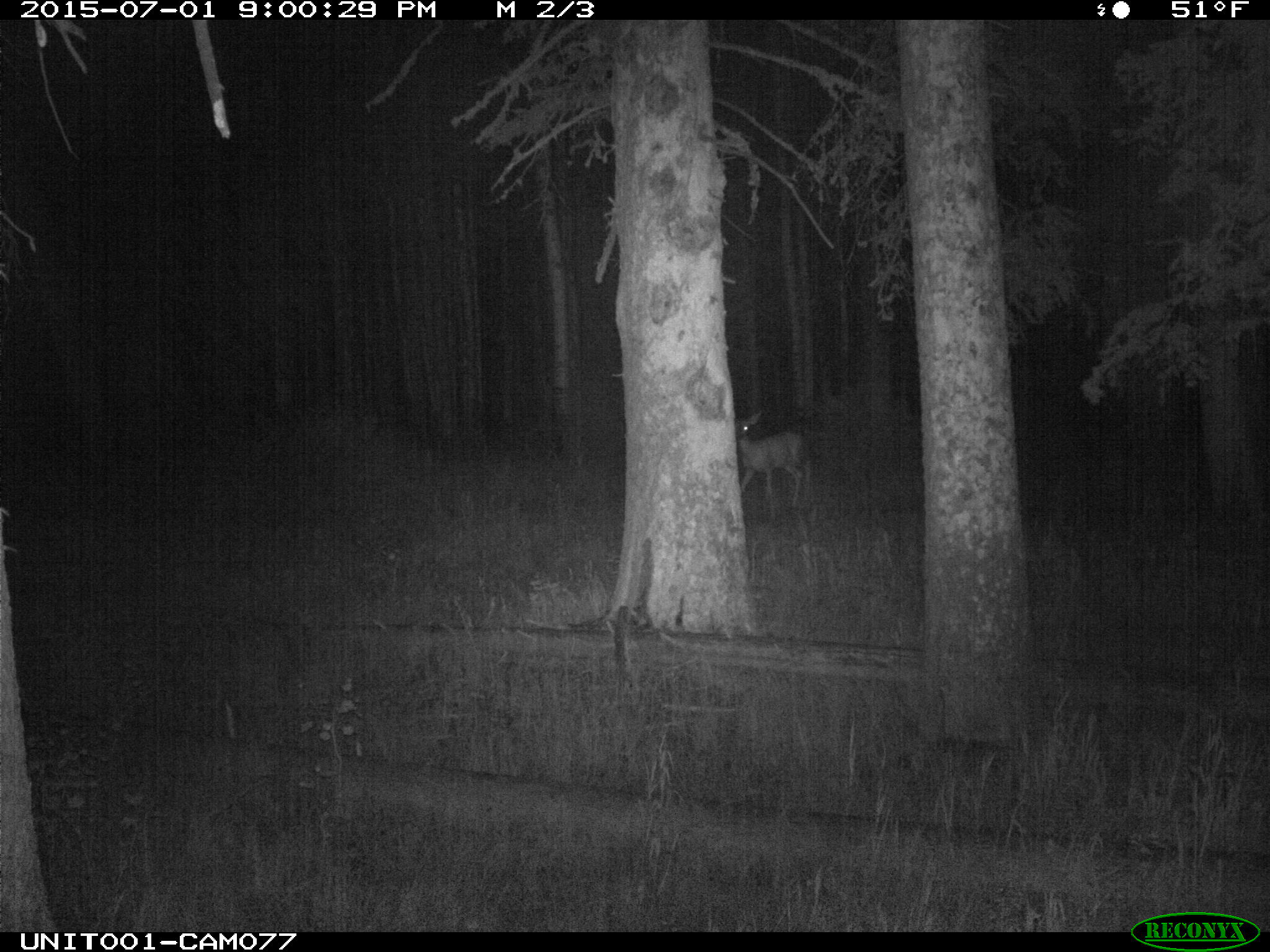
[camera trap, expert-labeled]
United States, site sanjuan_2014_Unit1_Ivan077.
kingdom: Animalia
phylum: Chordata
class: Mammalia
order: Artiodactyla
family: Cervidae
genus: Odocoileus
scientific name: Odocoileus hemionus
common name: mule deer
Odocoileus hemionus (mule deer).